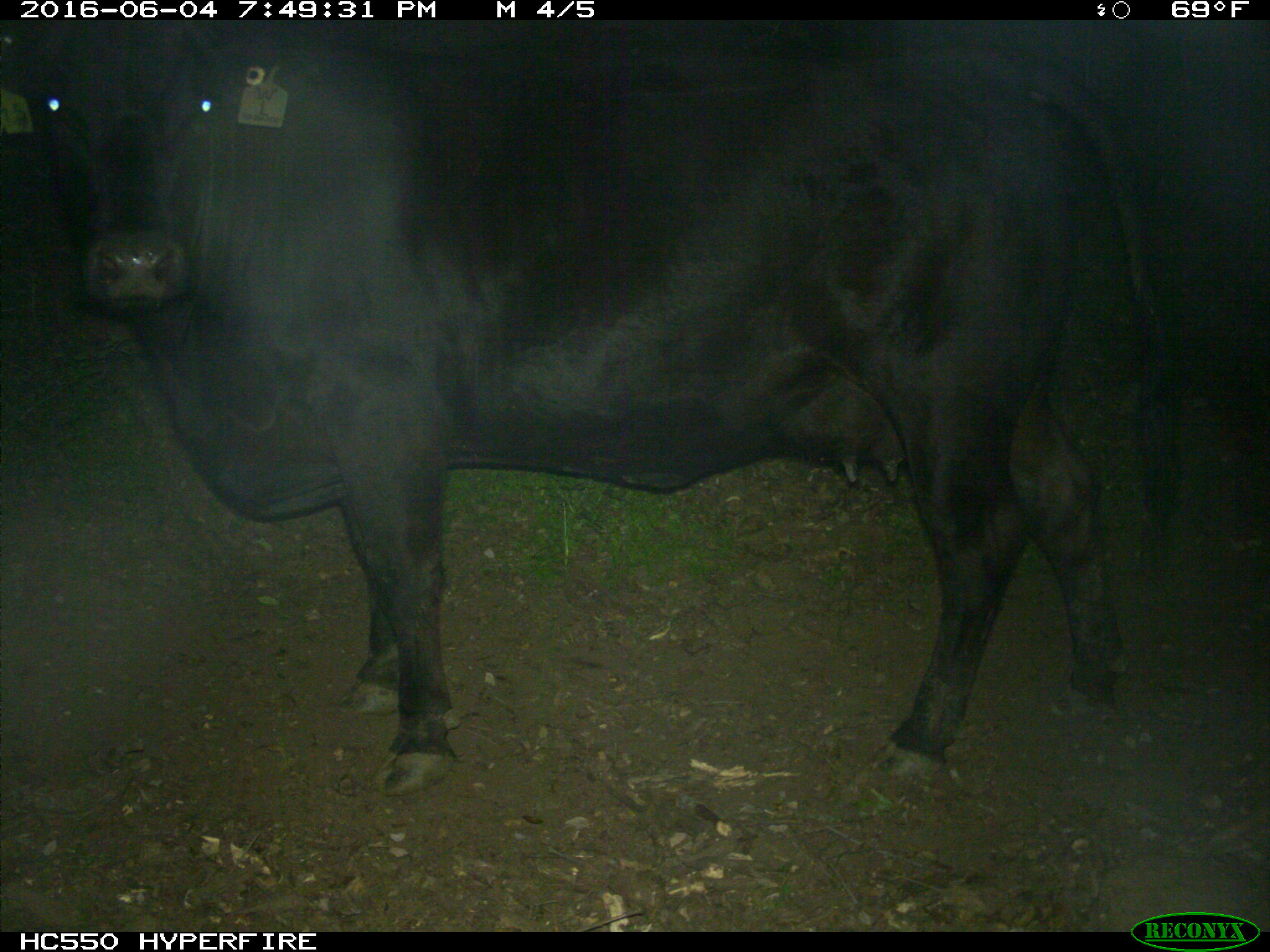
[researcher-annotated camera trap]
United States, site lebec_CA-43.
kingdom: Animalia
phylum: Chordata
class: Mammalia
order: Artiodactyla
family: Bovidae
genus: Bos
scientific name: Bos taurus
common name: domestic cow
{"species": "Bos taurus (domestic cow)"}